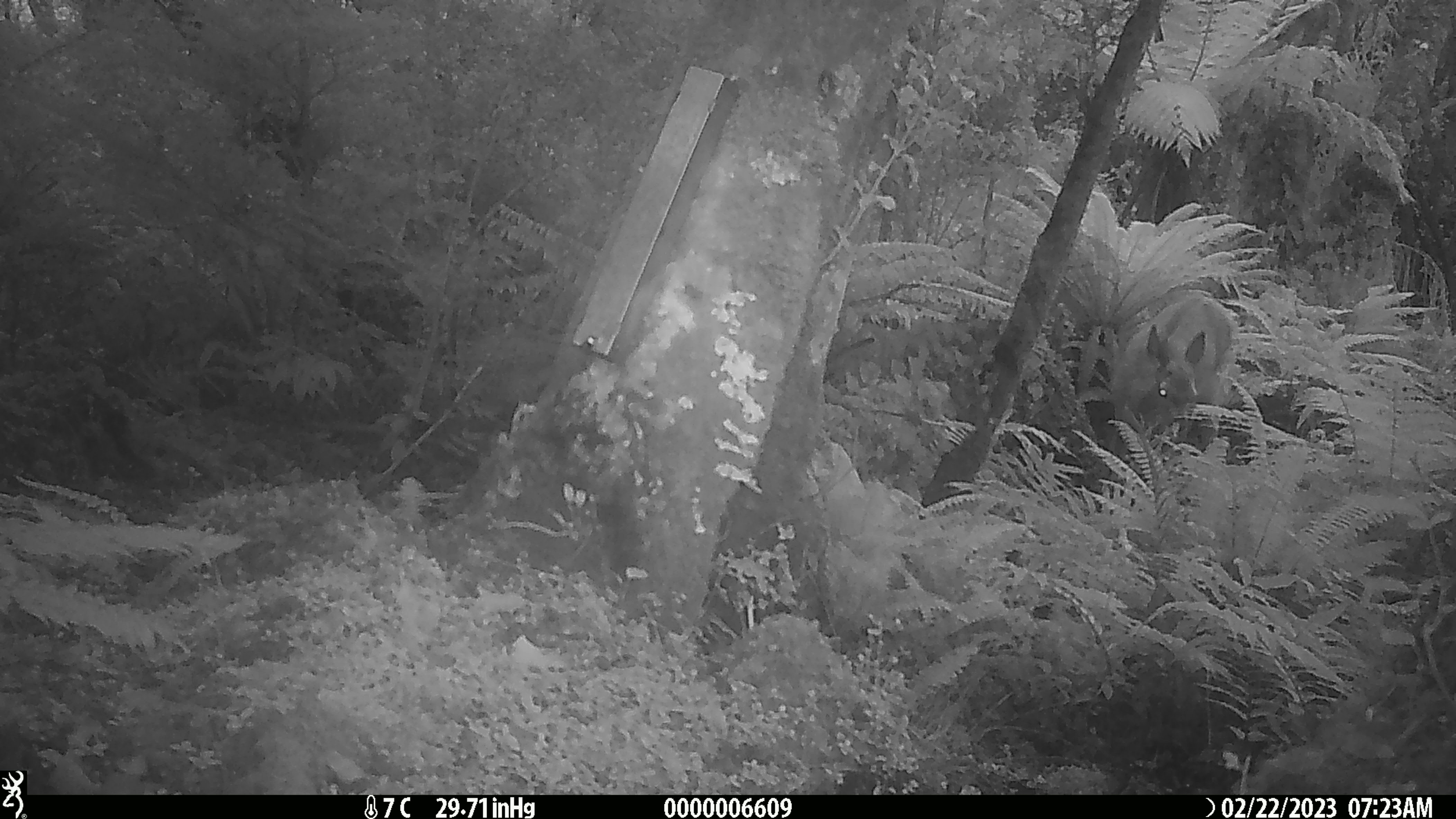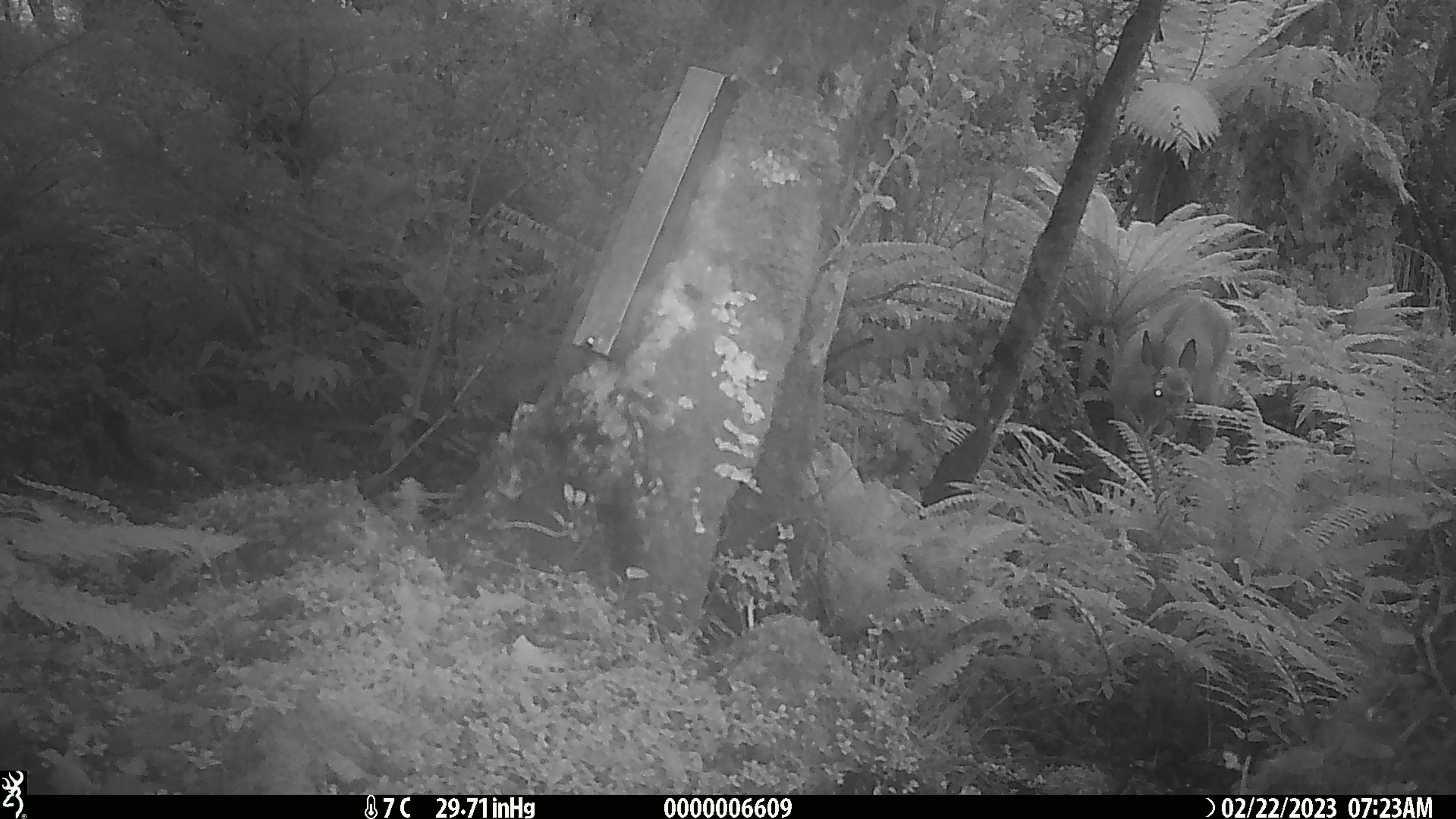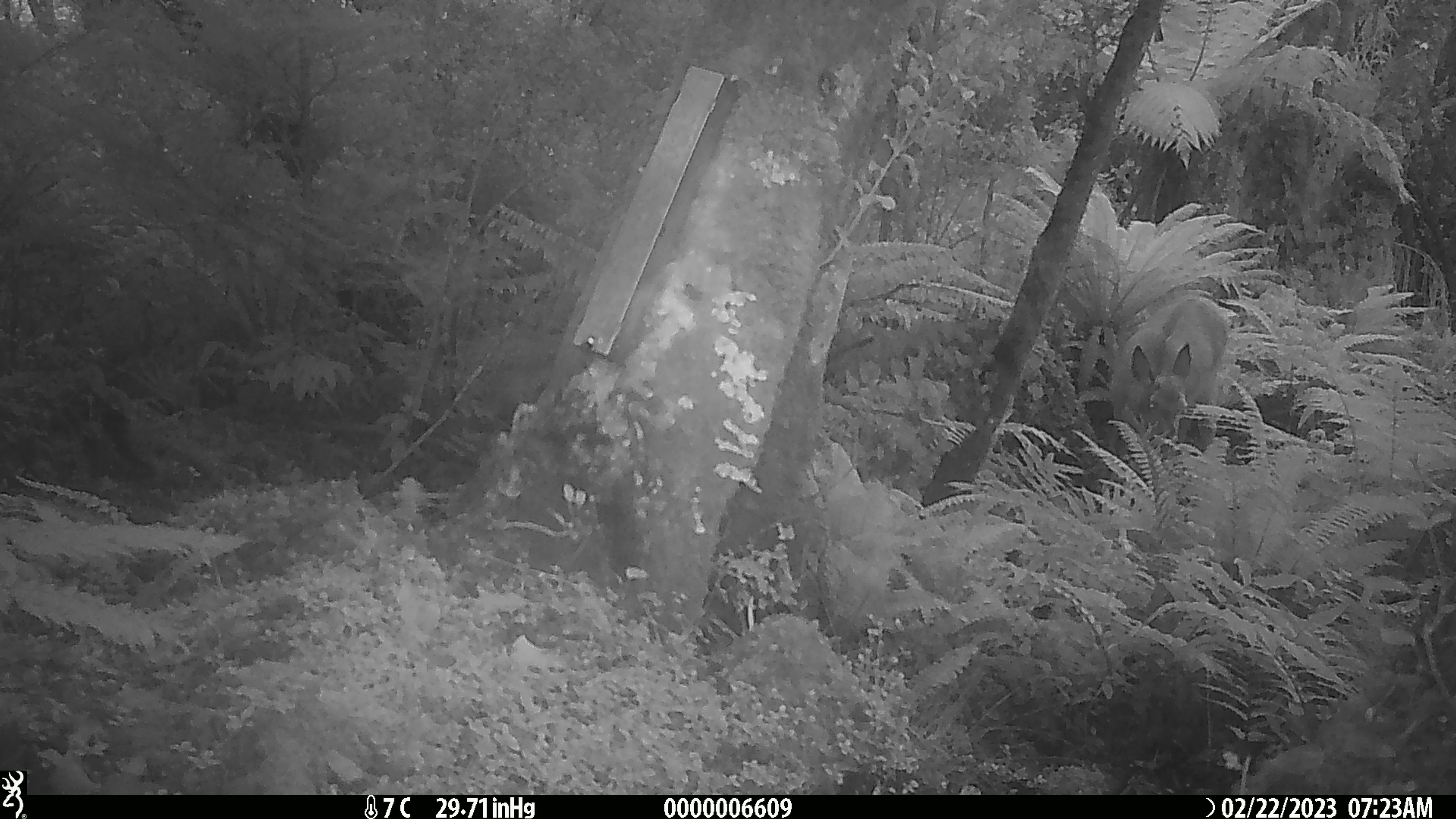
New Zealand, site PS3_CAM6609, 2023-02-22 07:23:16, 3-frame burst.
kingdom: Animalia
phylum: Chordata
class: Mammalia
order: Artiodactyla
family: Cervidae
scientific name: Cervidae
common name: deer